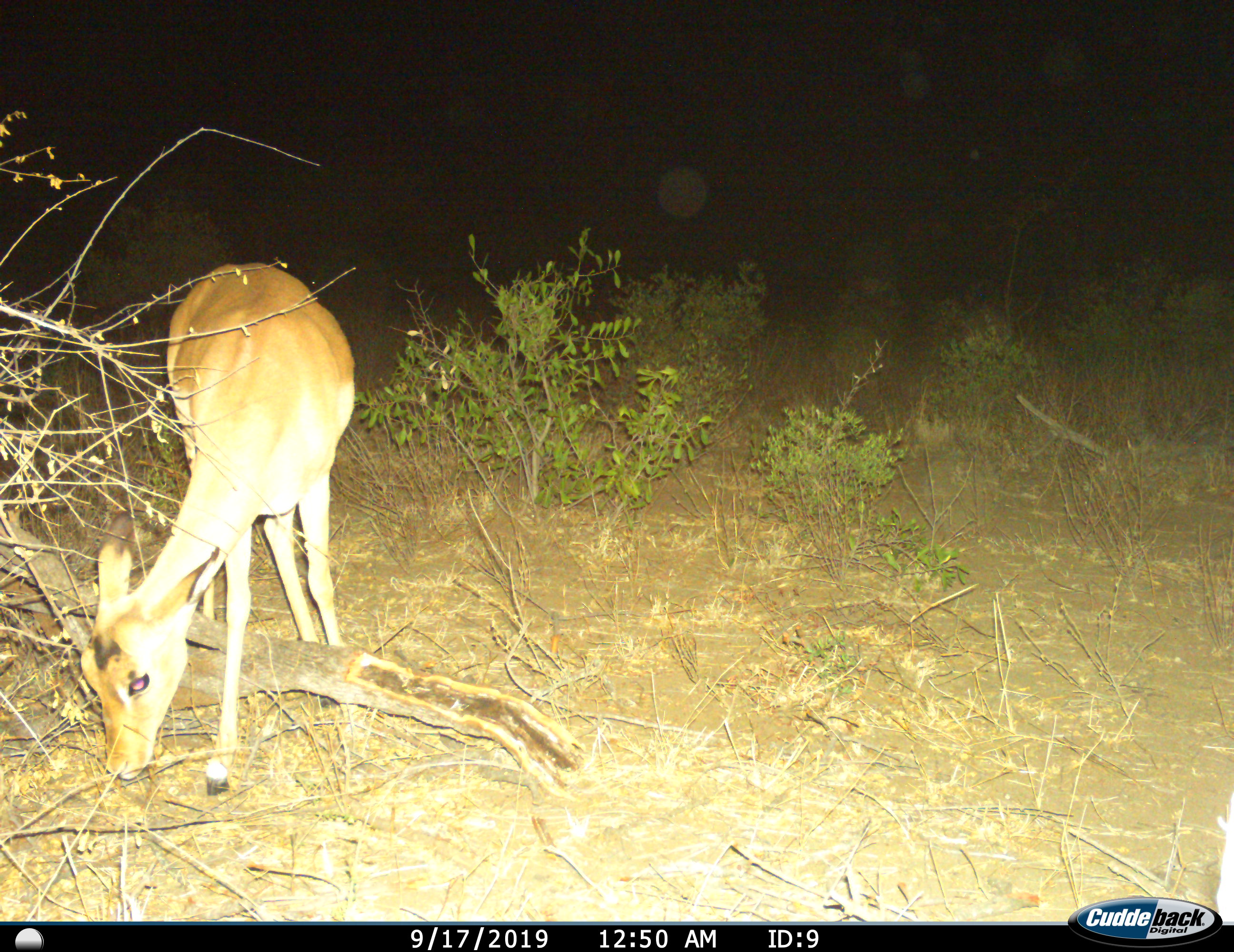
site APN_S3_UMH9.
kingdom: Animalia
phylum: Chordata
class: Mammalia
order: Artiodactyla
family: Bovidae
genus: Aepyceros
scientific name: Aepyceros melampus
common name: impala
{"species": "impala (Aepyceros melampus)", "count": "1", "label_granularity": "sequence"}